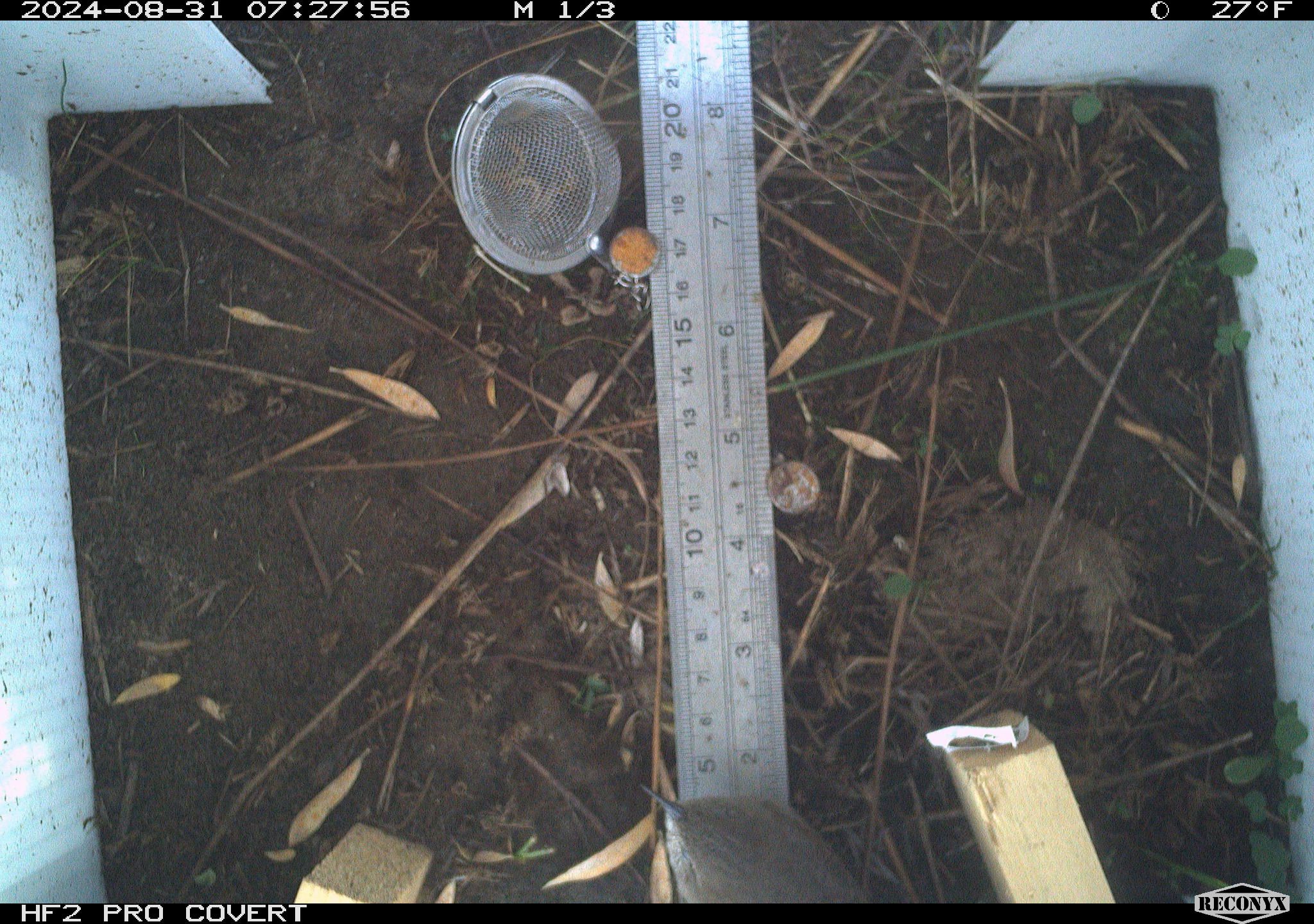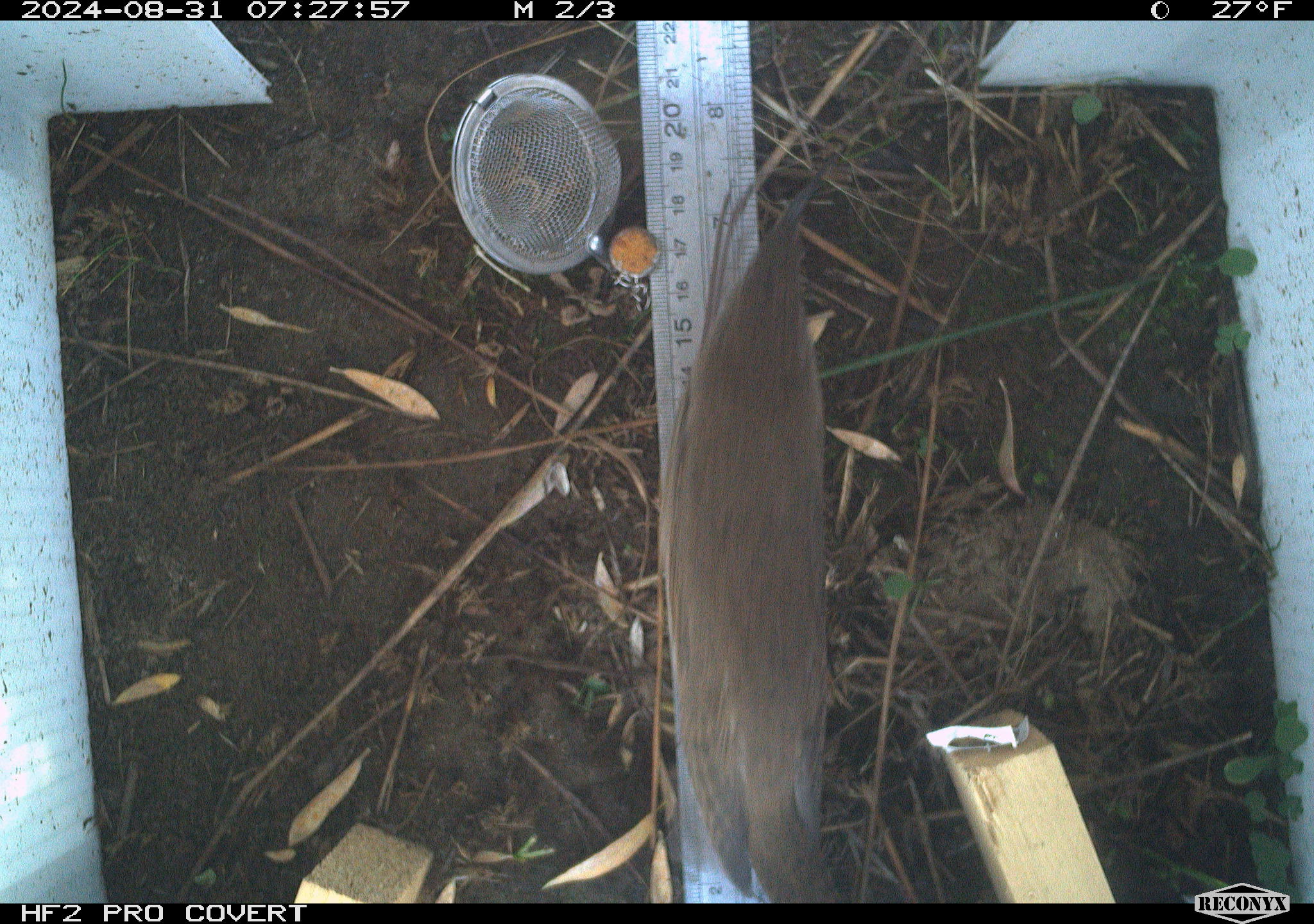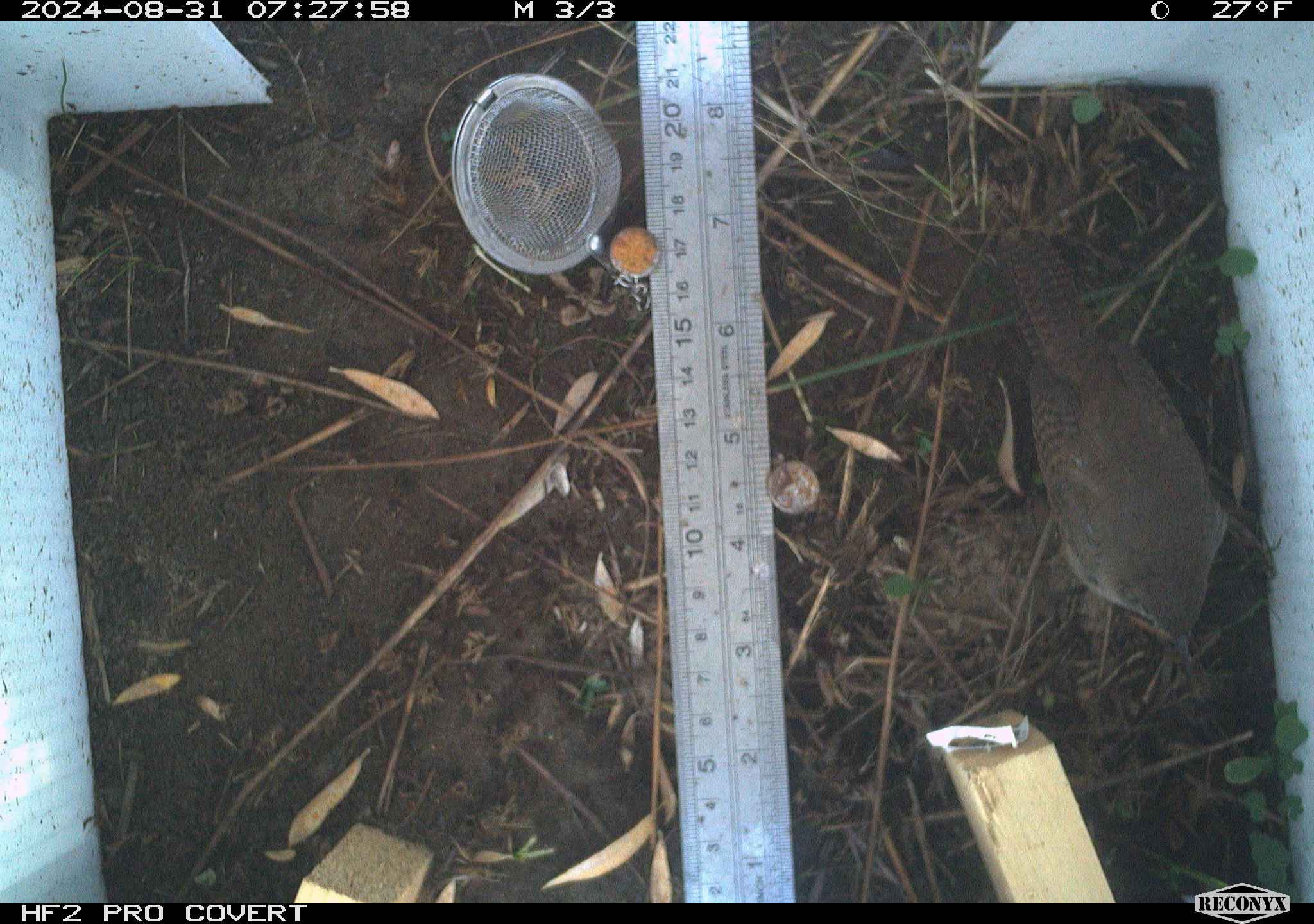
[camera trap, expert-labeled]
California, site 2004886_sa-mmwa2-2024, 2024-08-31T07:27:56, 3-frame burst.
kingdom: Animalia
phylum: Chordata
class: Aves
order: Passeriformes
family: Troglodytidae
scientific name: Troglodytidae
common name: wren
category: troglodytidae family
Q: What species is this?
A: Troglodytidae family (wren) (Troglodytidae).